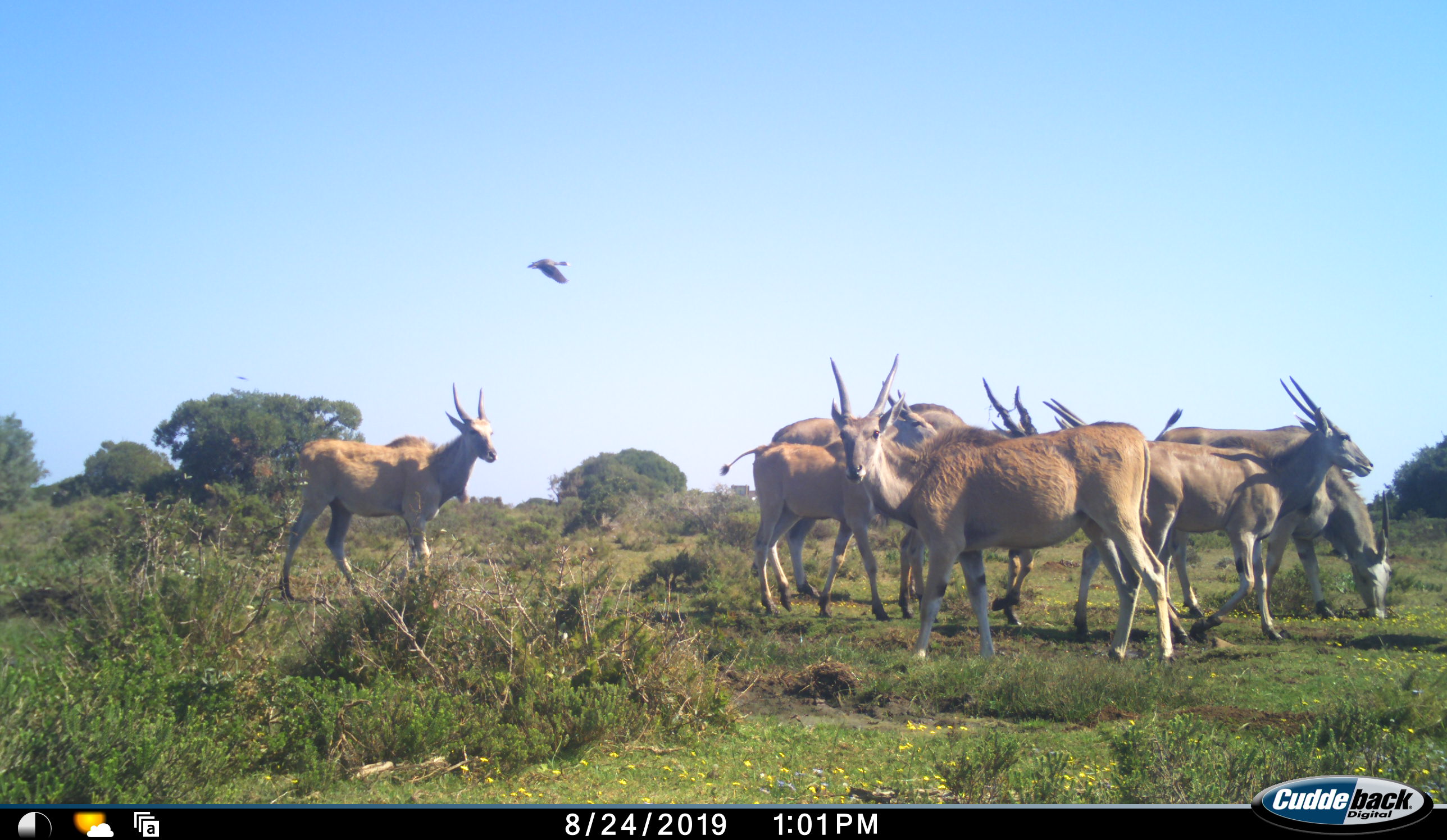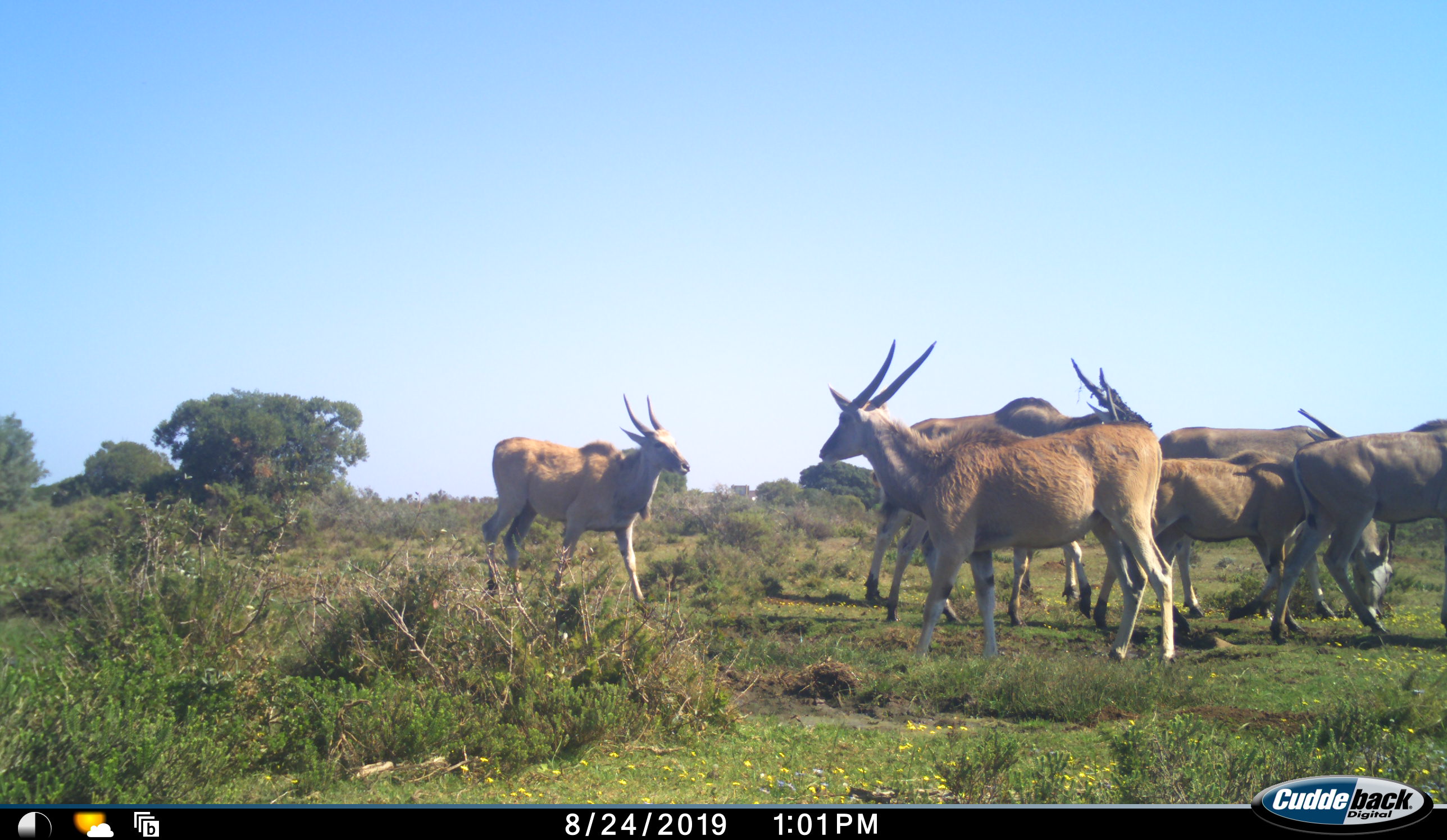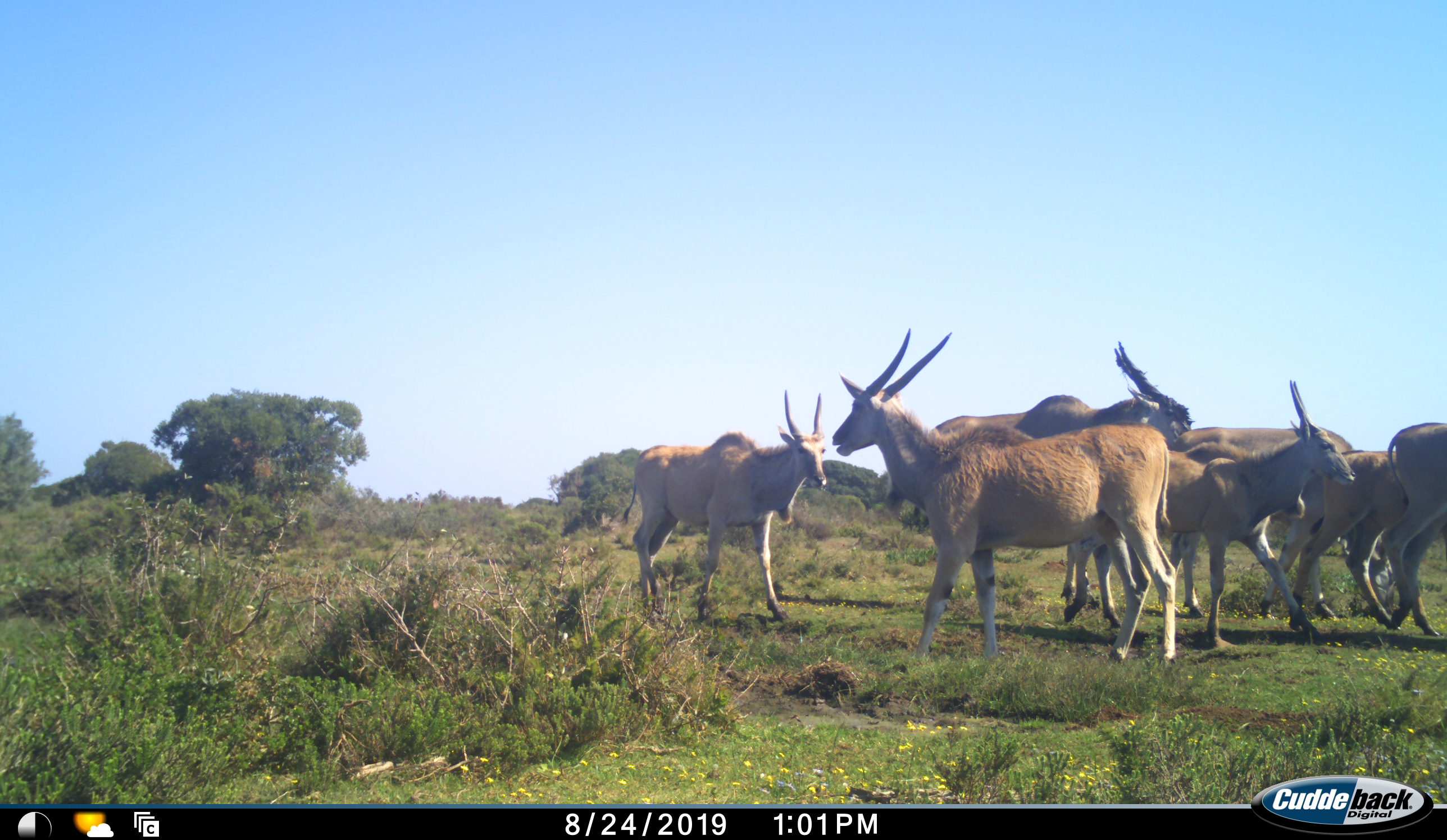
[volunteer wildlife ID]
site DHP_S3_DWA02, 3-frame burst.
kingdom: Animalia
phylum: Chordata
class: Mammalia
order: Artiodactyla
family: Bovidae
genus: Tragelaphus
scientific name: Tragelaphus oryx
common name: eland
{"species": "eland (Tragelaphus oryx)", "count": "7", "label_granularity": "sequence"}